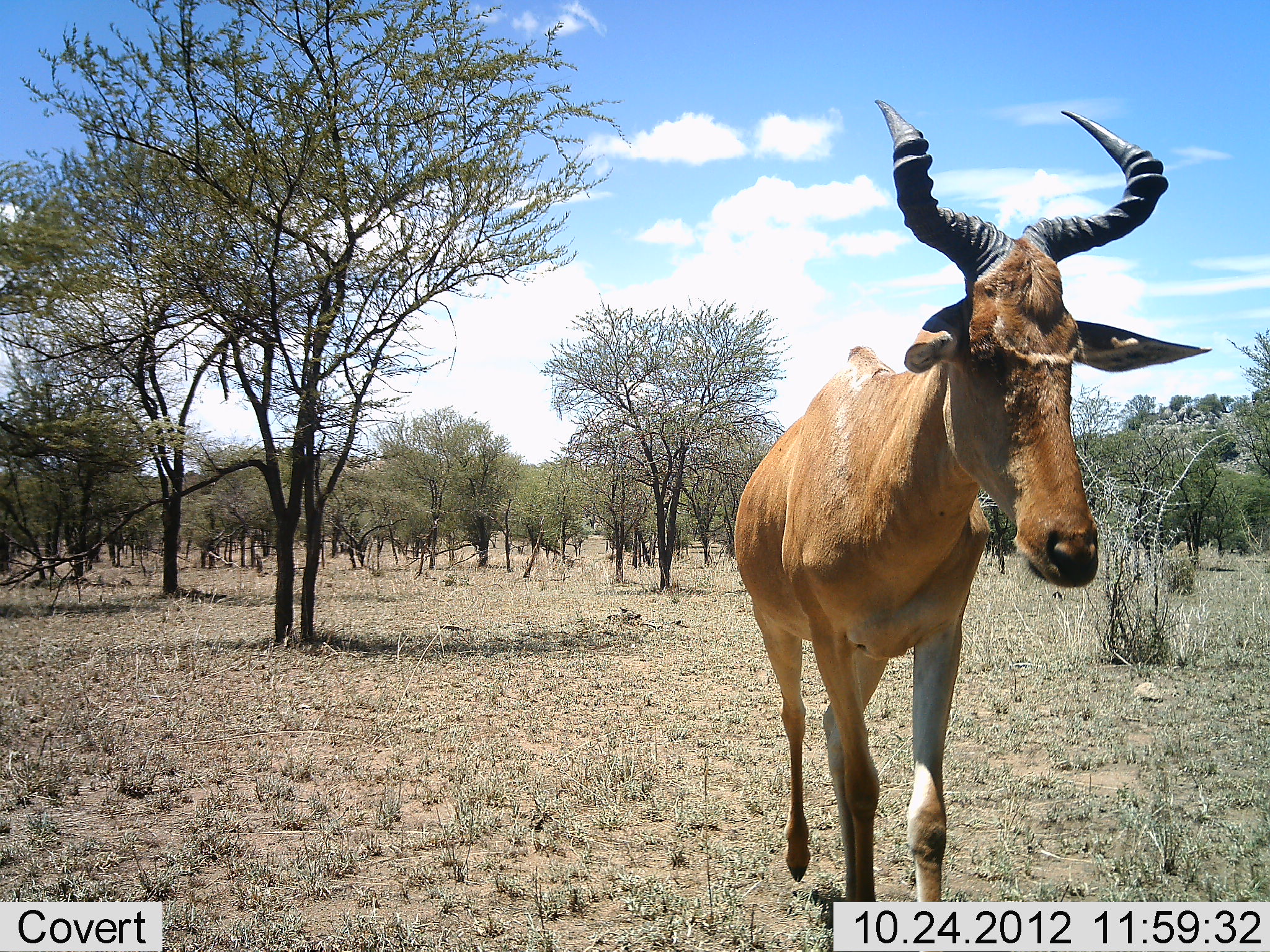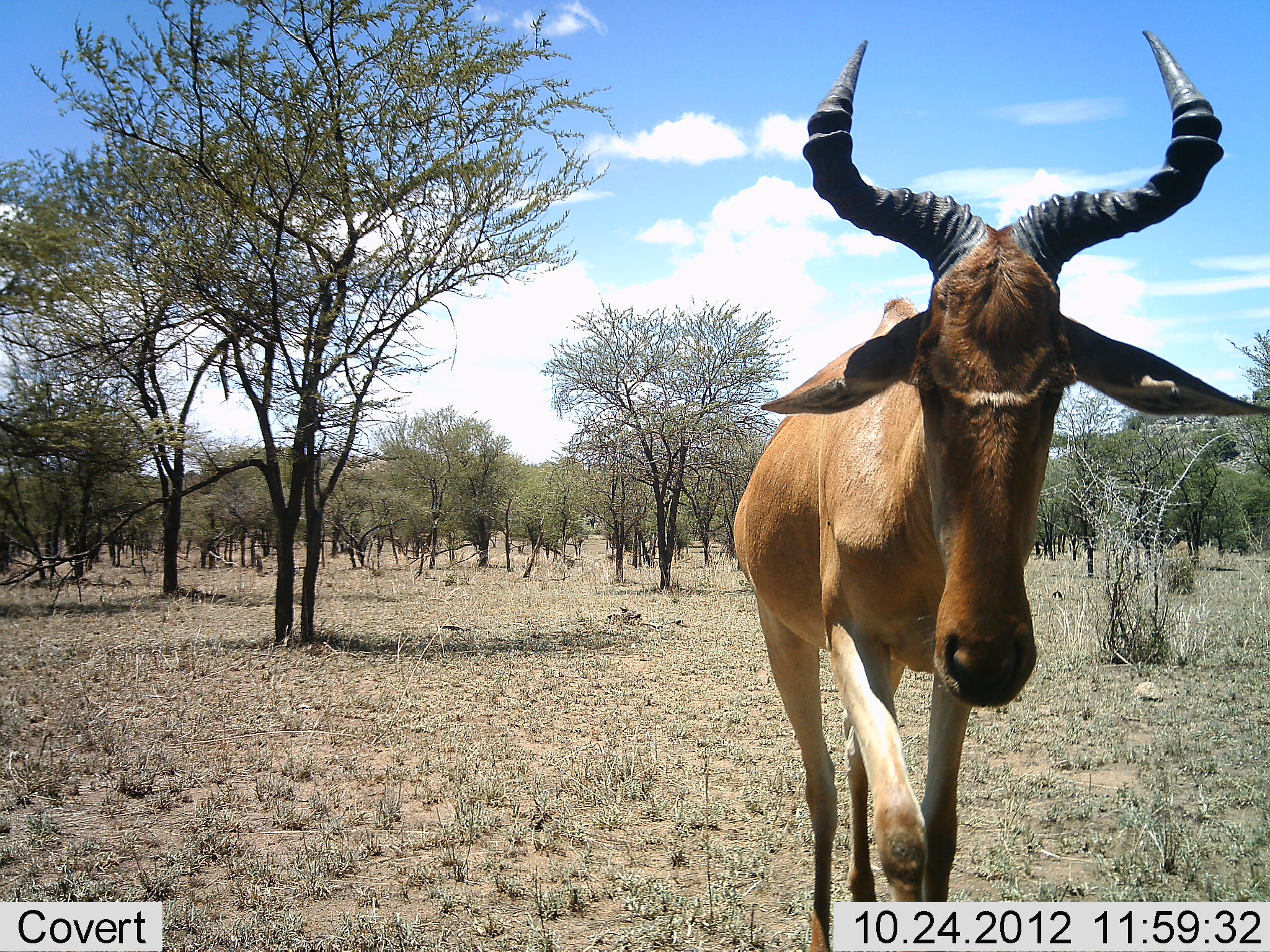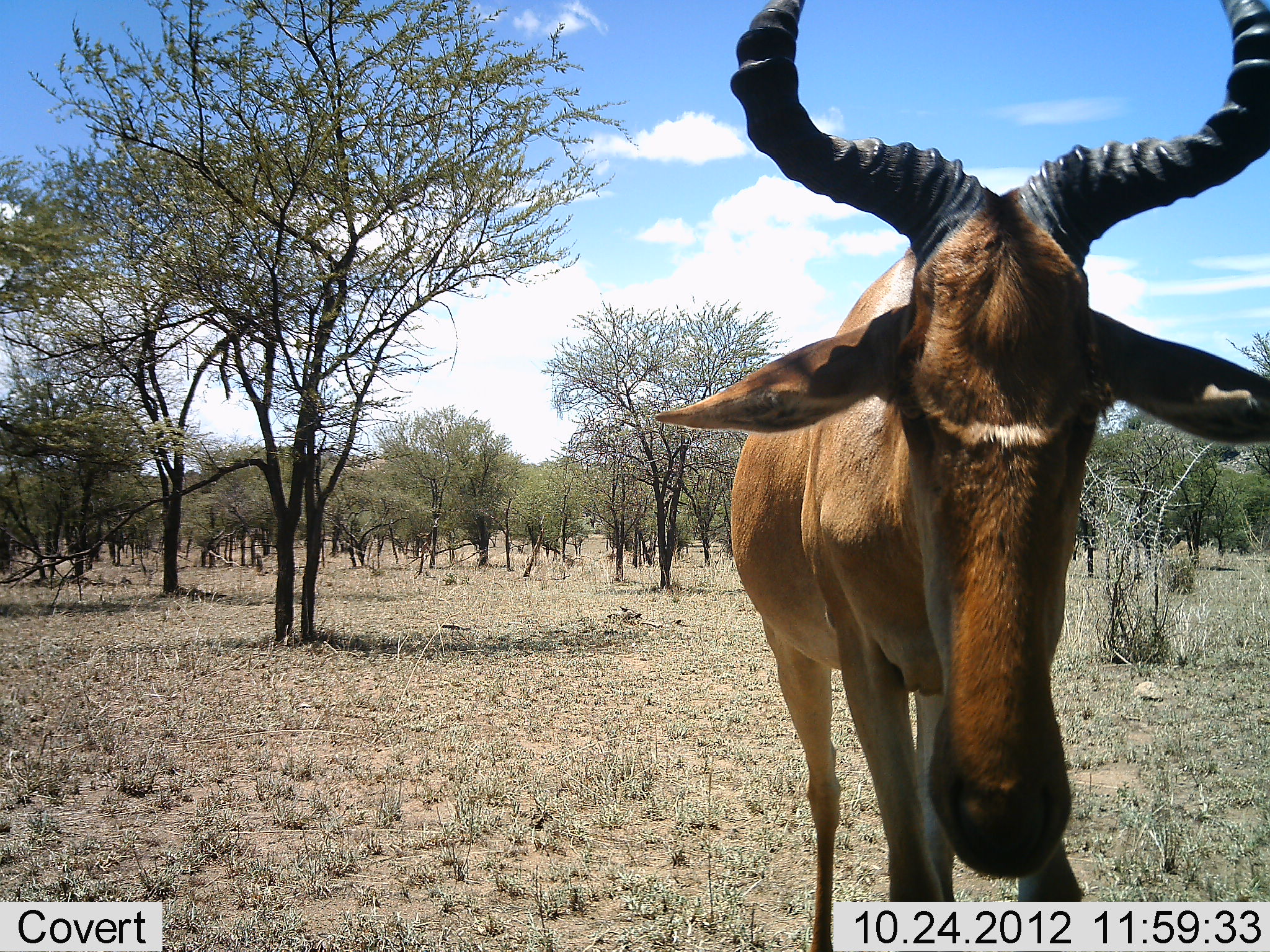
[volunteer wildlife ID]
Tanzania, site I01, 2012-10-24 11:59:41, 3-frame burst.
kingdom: Animalia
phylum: Chordata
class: Mammalia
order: Artiodactyla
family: Bovidae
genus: Alcelaphus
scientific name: Alcelaphus buselaphus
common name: hartebeest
Hartebeest (Alcelaphus buselaphus), count 1. Behavior (volunteer vote fractions): standing 10%, resting 0%, moving 90%, interacting 0%. Young present (vote fraction): 0%. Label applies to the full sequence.